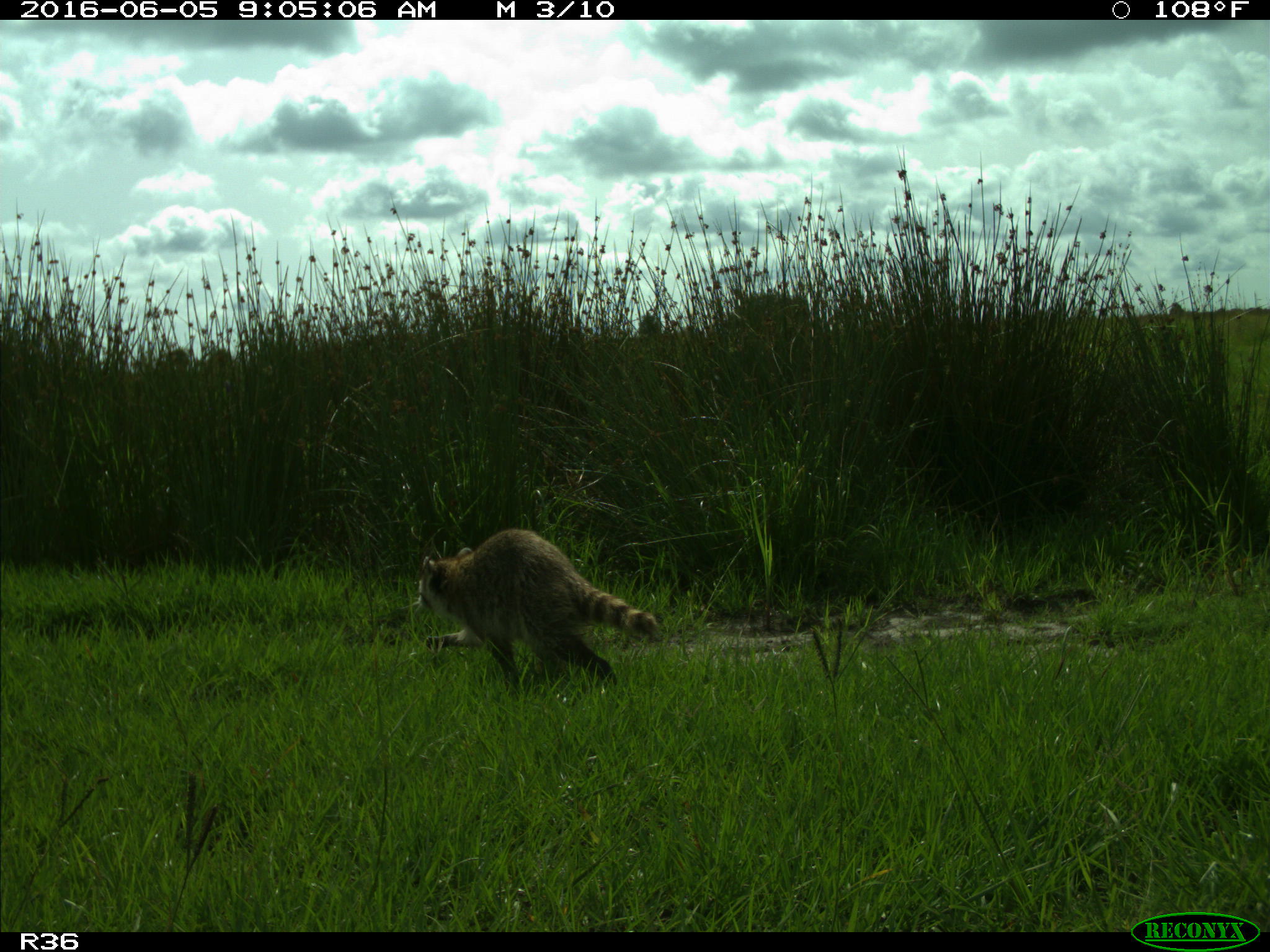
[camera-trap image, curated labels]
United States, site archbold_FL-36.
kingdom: Animalia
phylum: Chordata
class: Mammalia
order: Carnivora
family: Procyonidae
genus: Procyon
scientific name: Procyon lotor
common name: common raccoon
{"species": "Procyon lotor (common raccoon)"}